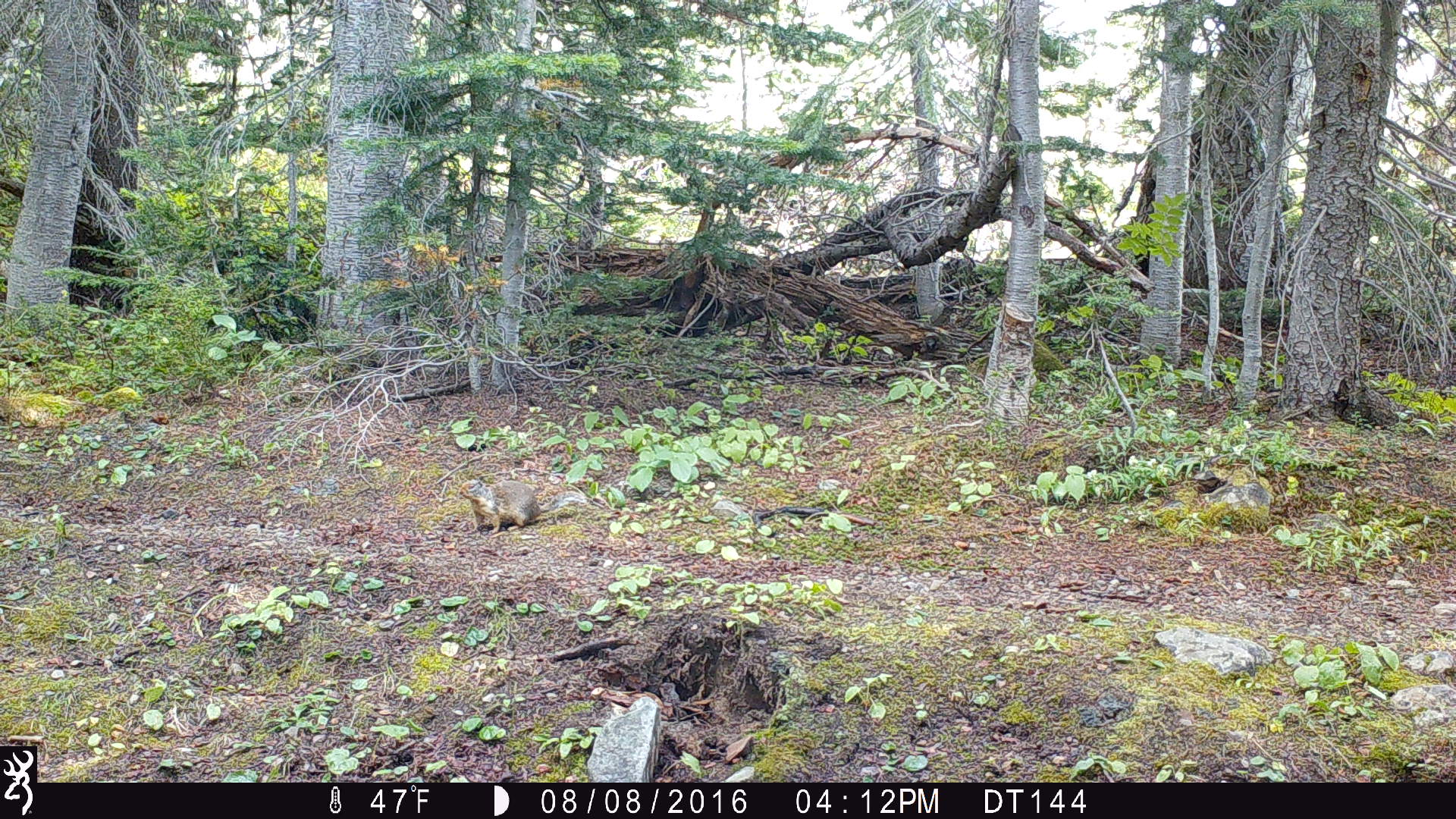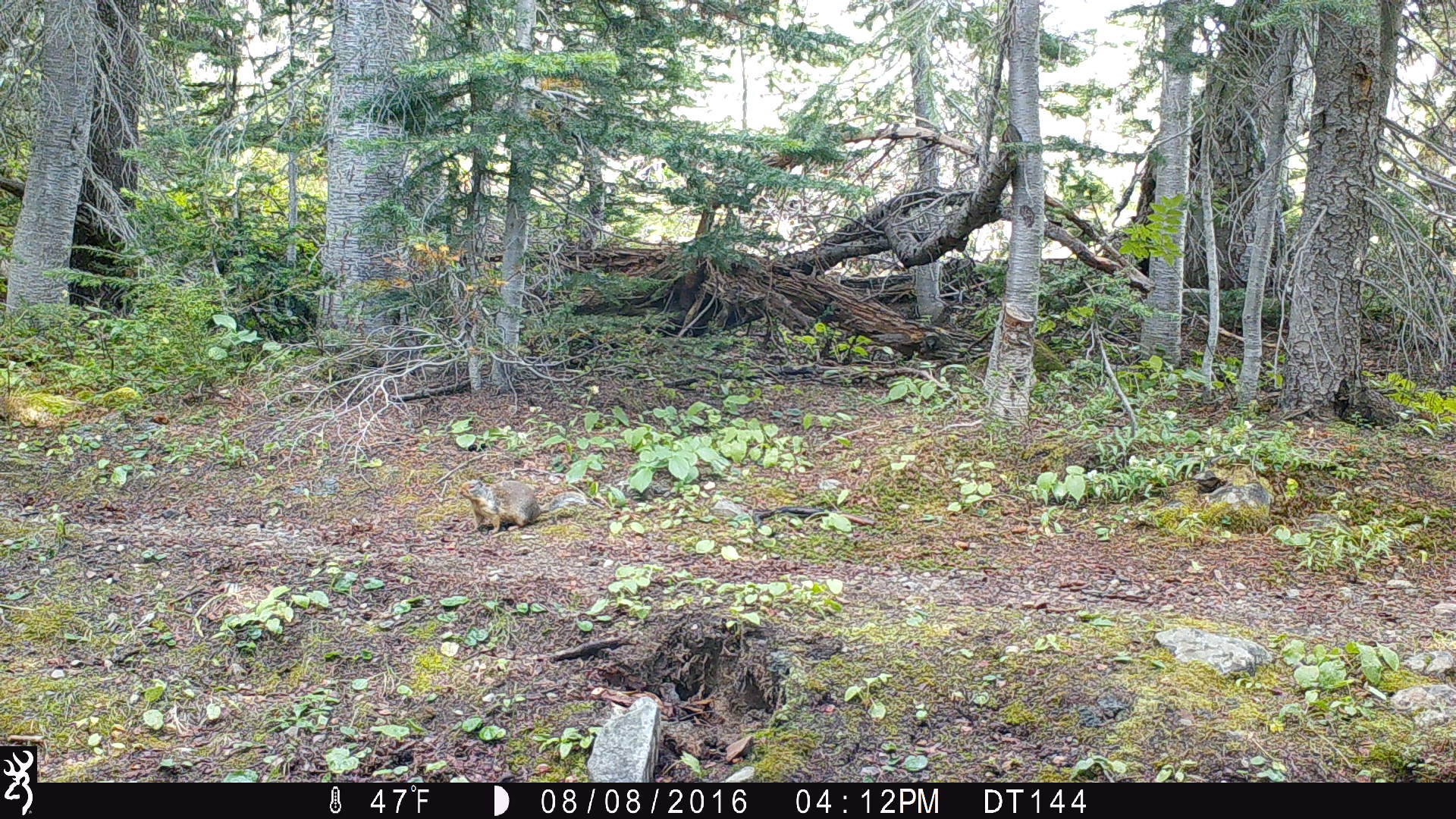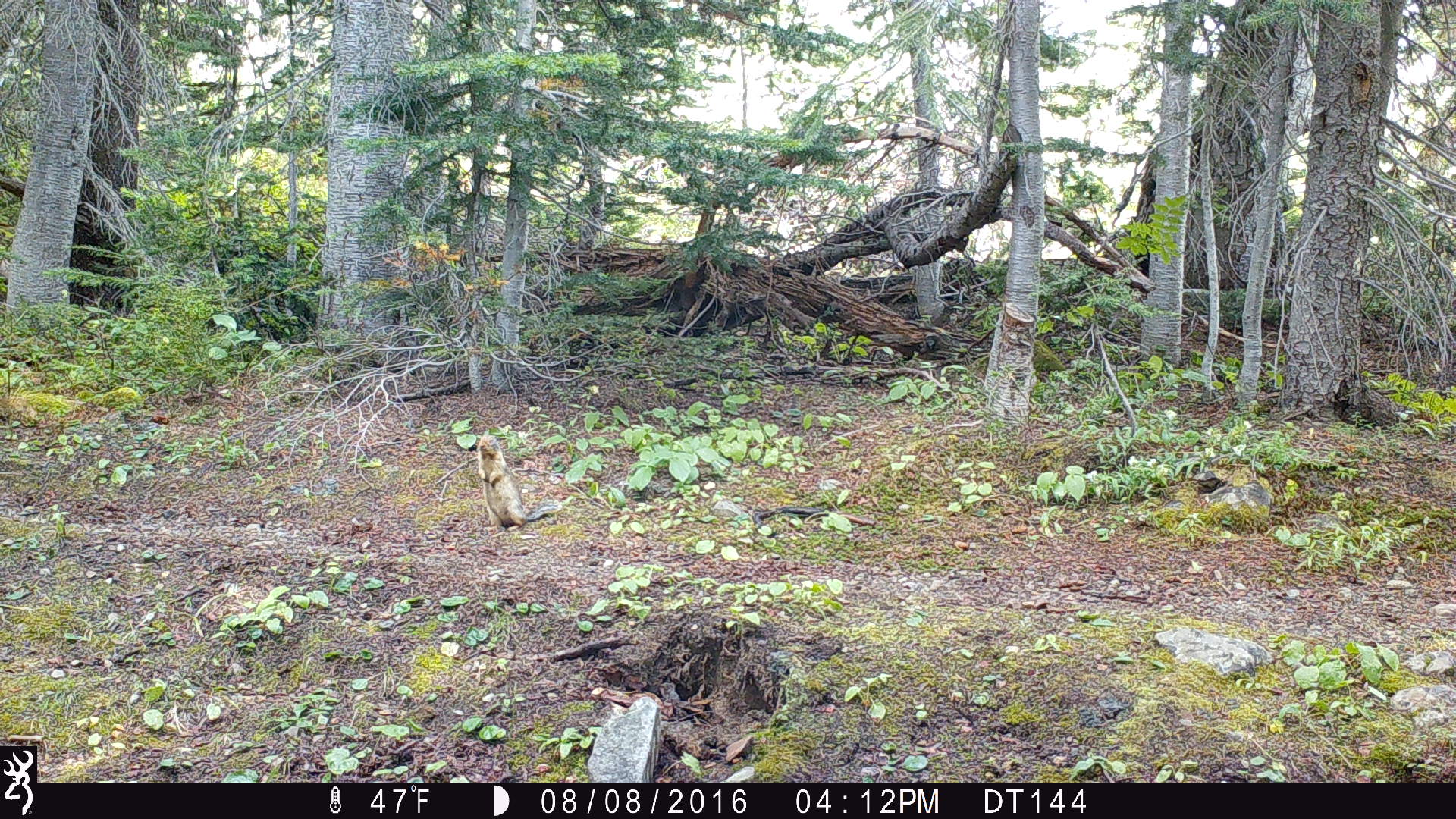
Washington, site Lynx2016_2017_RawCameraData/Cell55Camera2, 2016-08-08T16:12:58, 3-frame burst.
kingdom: Animalia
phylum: Chordata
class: Mammalia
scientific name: Mammalia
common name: small mammal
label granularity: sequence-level